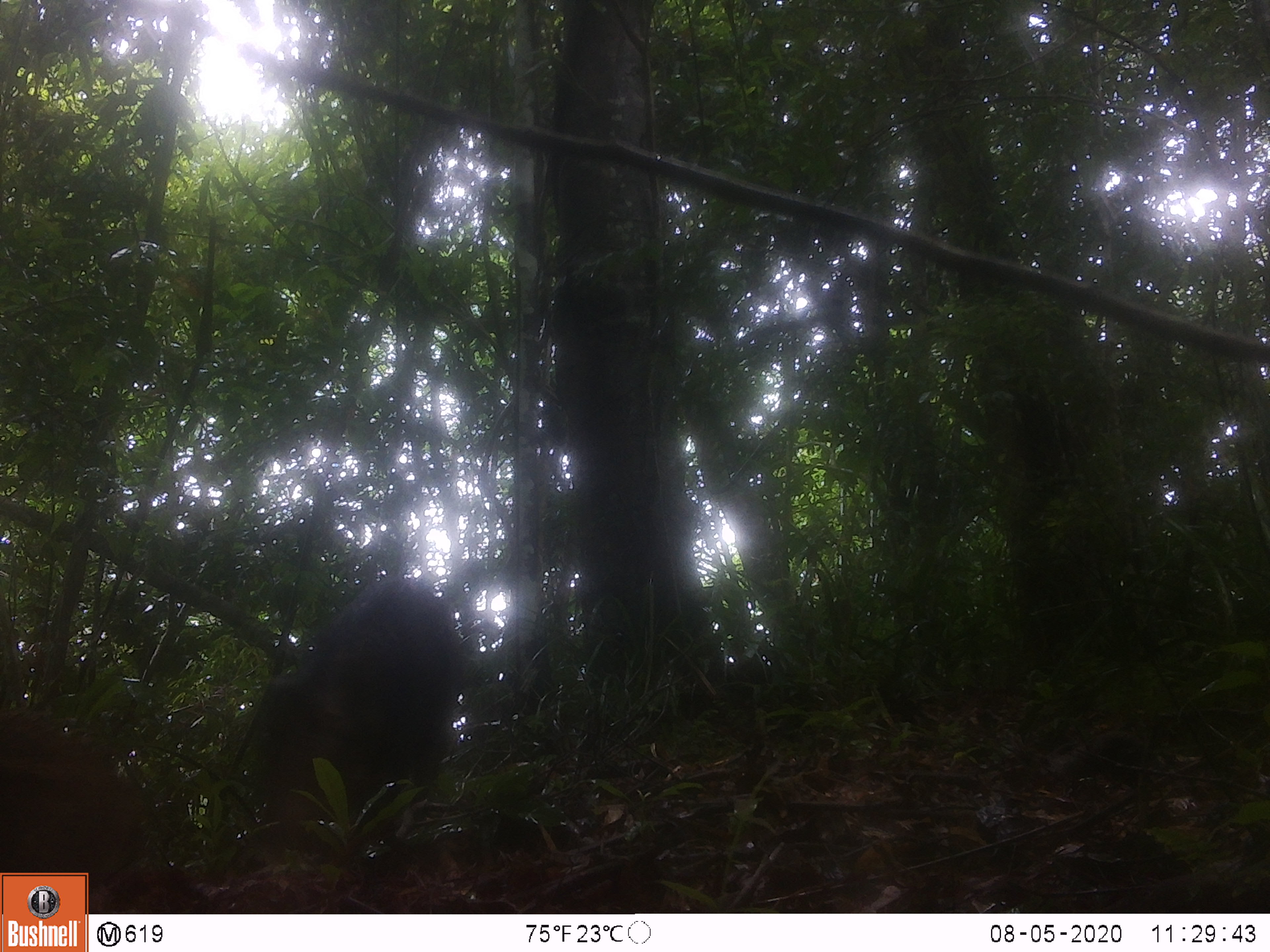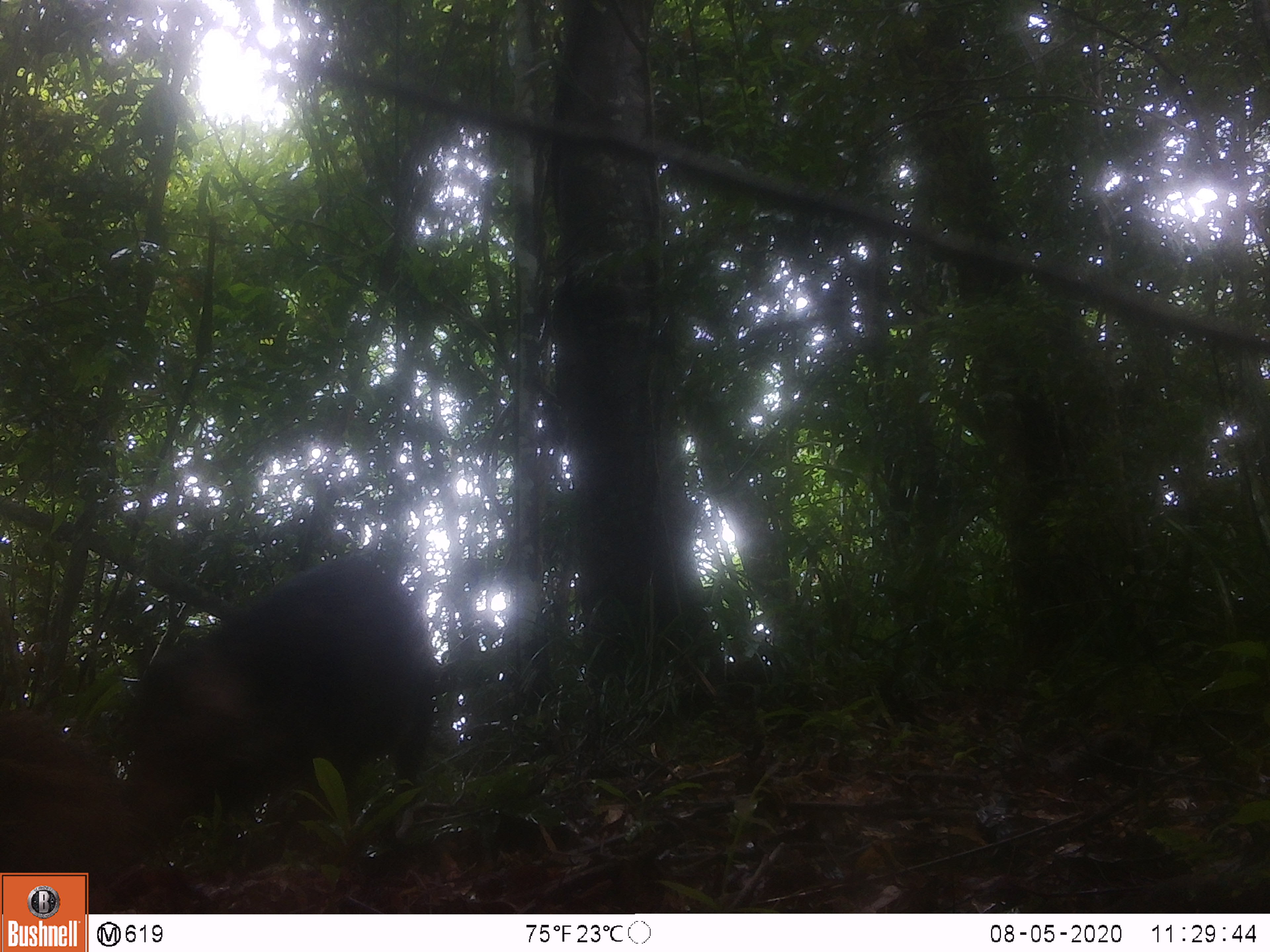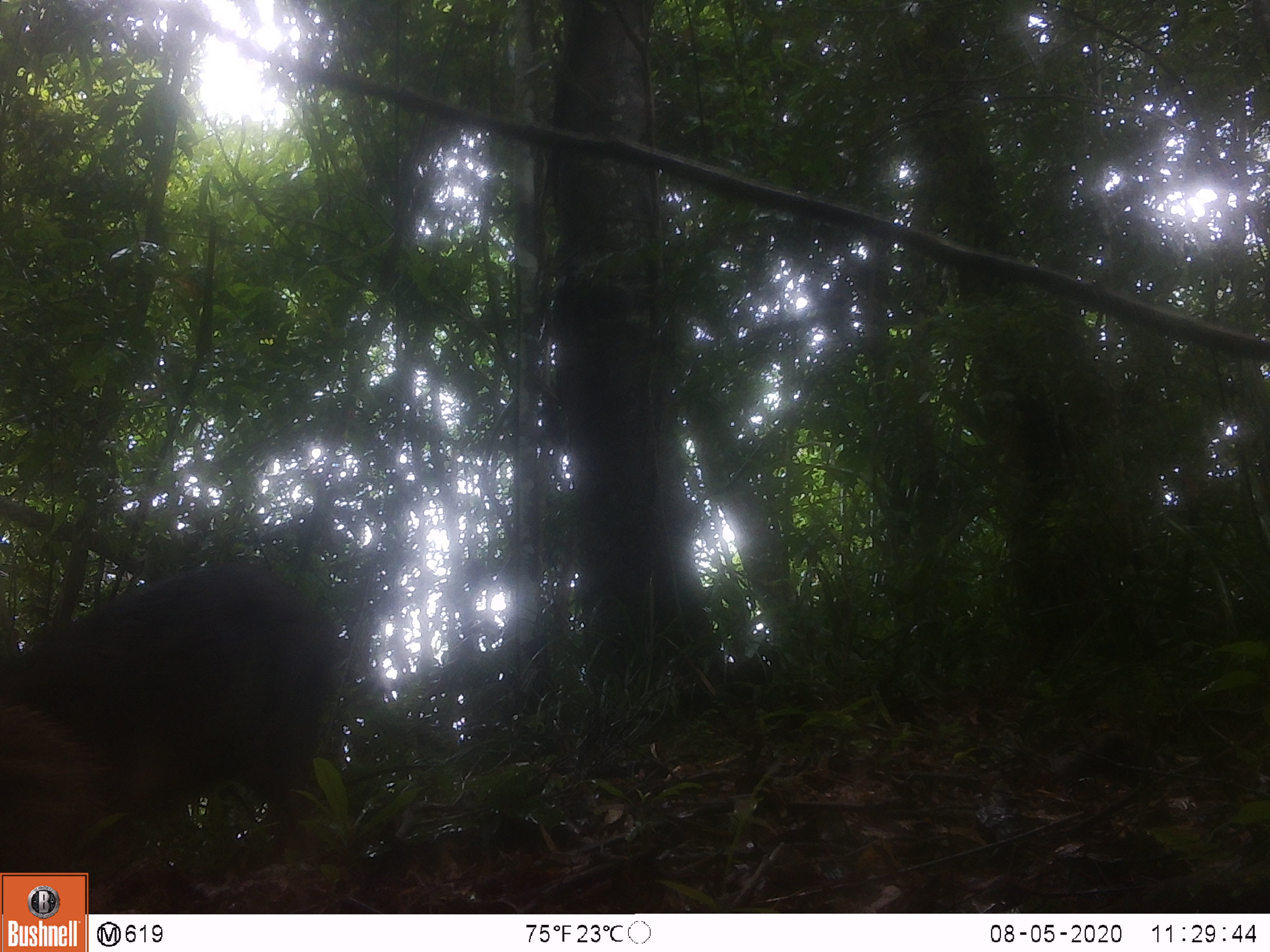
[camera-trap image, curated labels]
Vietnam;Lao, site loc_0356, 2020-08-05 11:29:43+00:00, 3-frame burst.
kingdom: Animalia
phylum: Chordata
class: Mammalia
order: Artiodactyla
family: Suidae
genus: Sus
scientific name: Sus scrofa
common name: eurasian wild pig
Eurasian wild pig (Sus scrofa). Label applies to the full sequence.